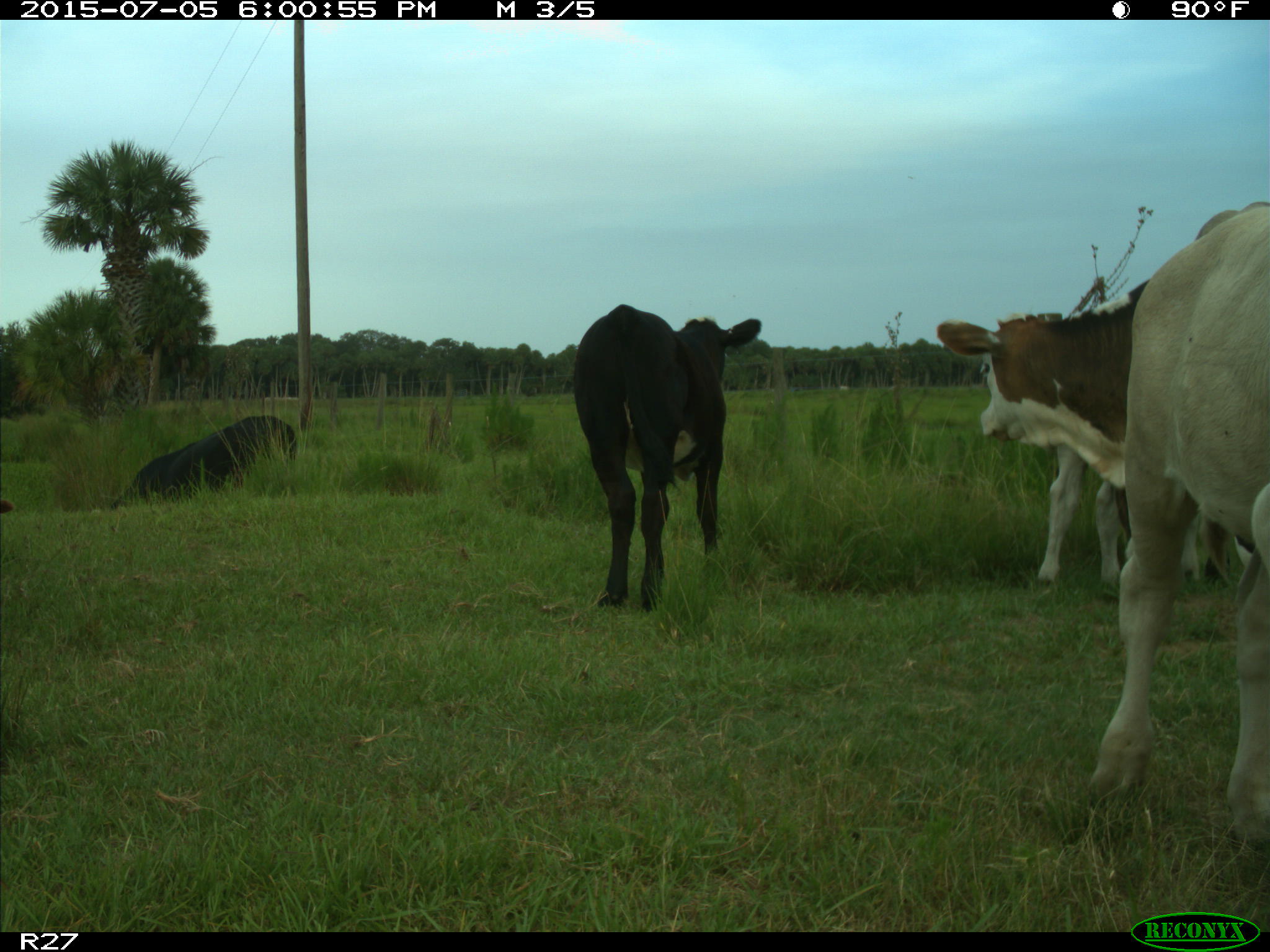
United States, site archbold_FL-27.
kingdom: Animalia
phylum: Chordata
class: Mammalia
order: Artiodactyla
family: Bovidae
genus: Bos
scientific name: Bos taurus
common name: domestic cow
Bos taurus (domestic cow).